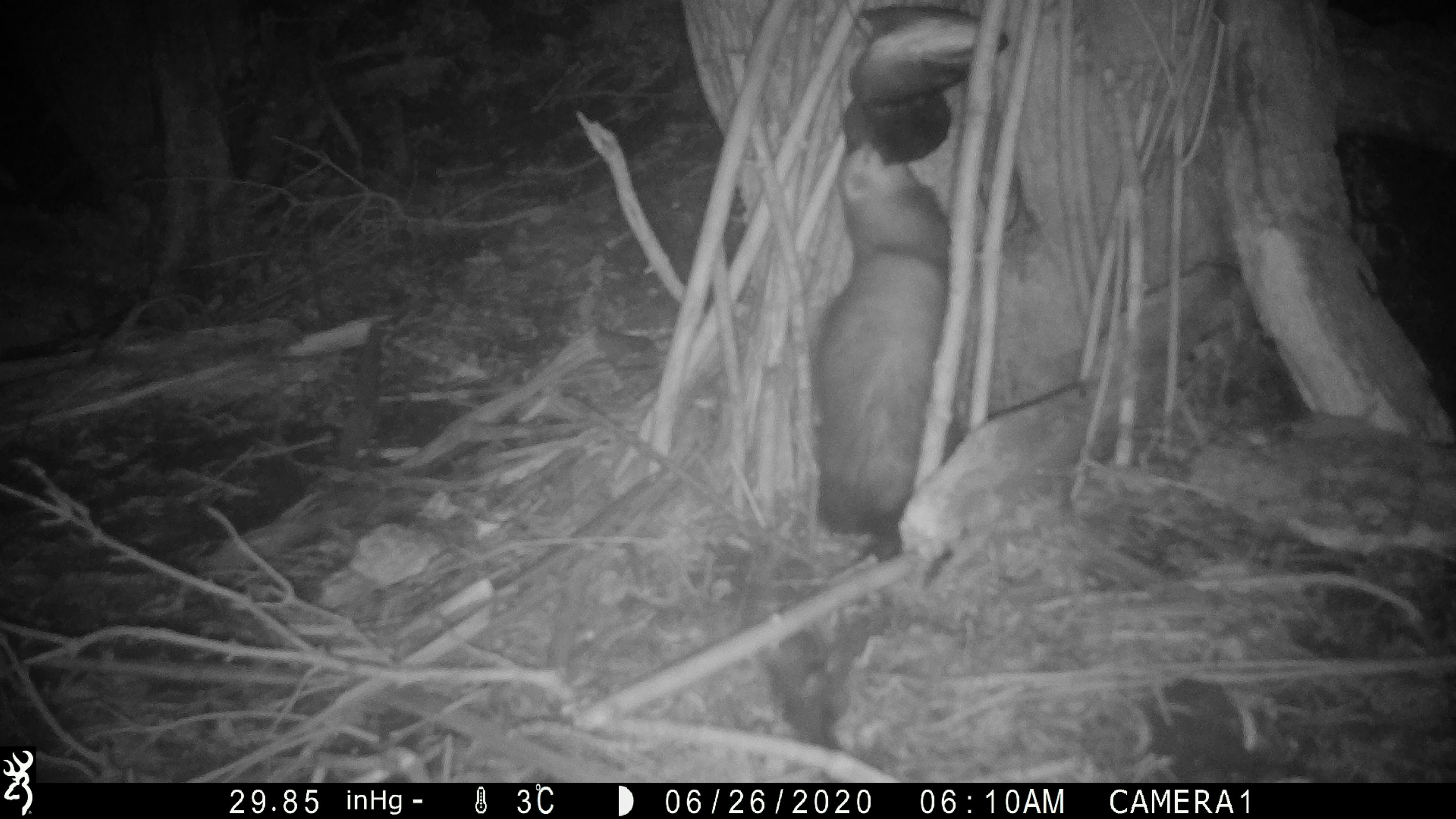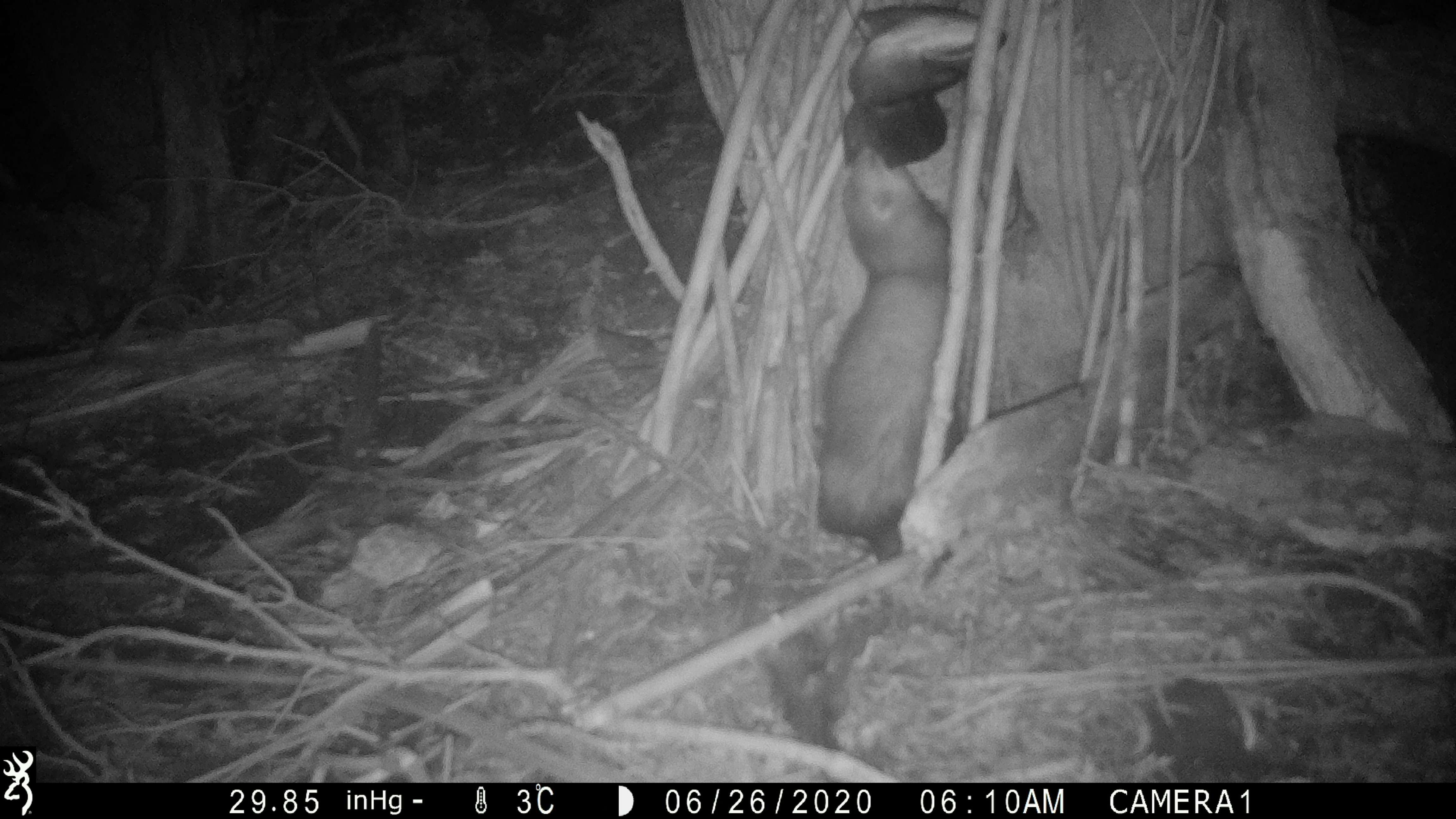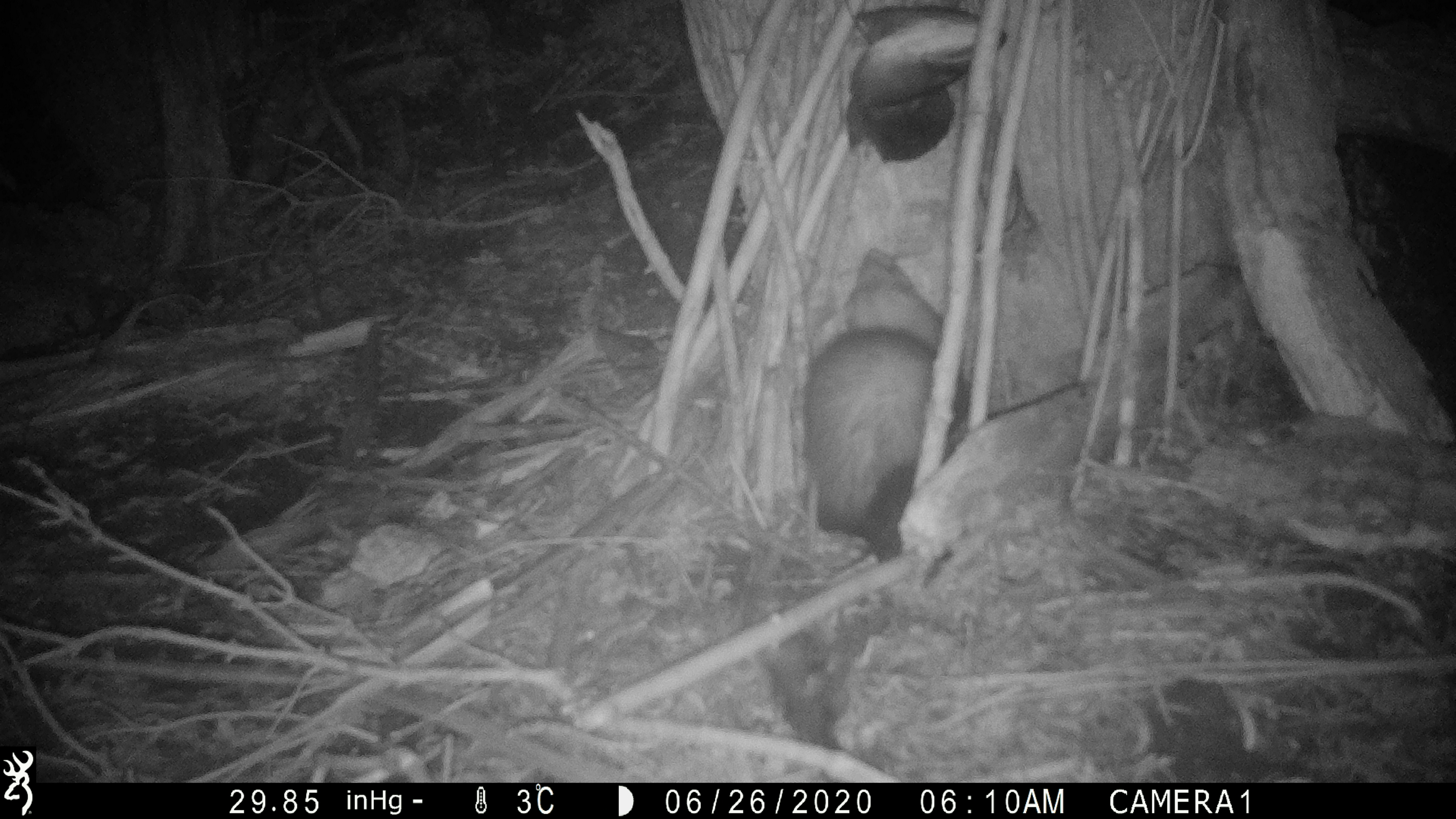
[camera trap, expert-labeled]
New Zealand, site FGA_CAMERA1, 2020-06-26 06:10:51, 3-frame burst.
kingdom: Animalia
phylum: Chordata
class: Mammalia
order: Carnivora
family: Mustelidae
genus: Mustela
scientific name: Mustela furo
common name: ferret